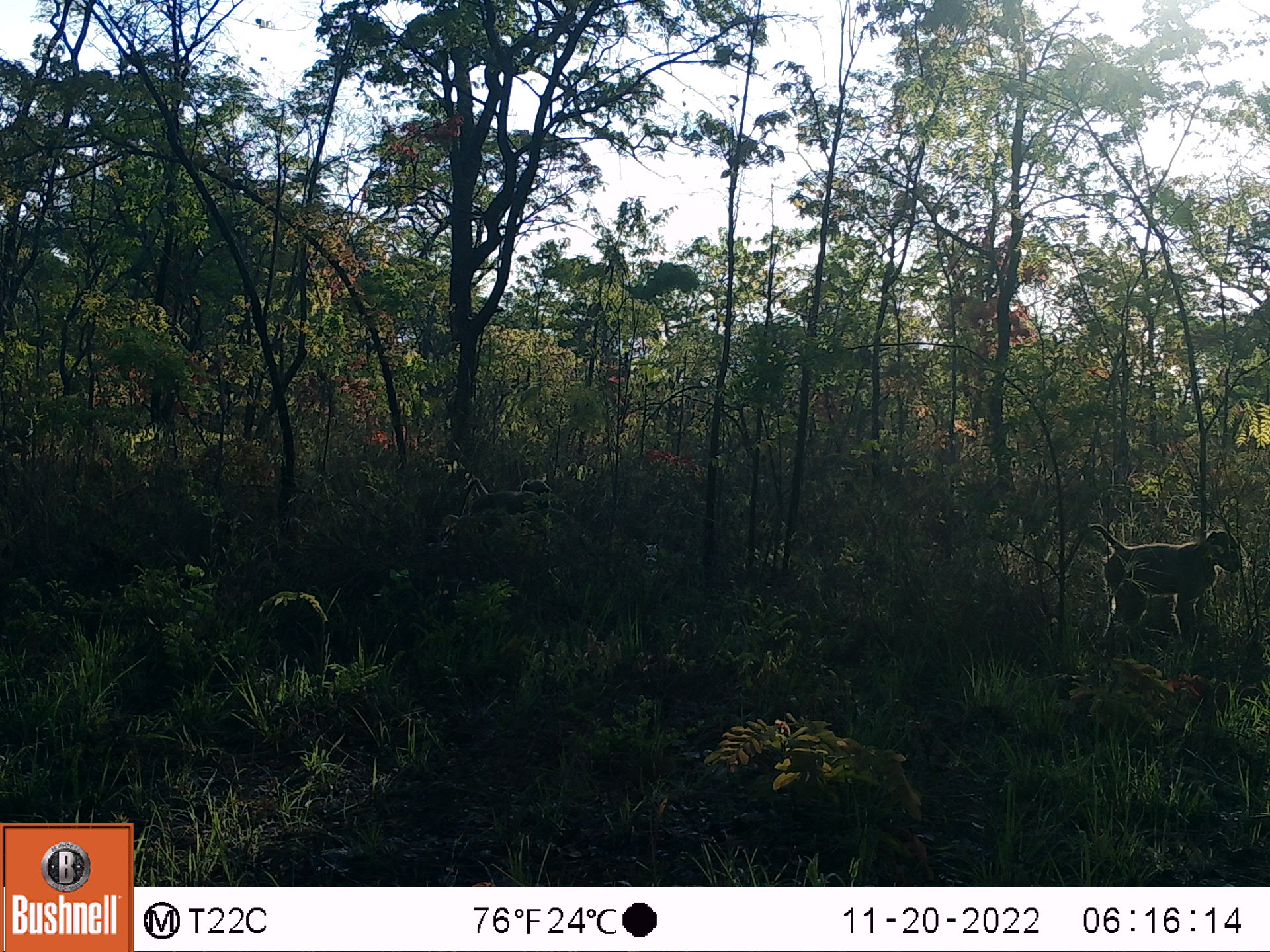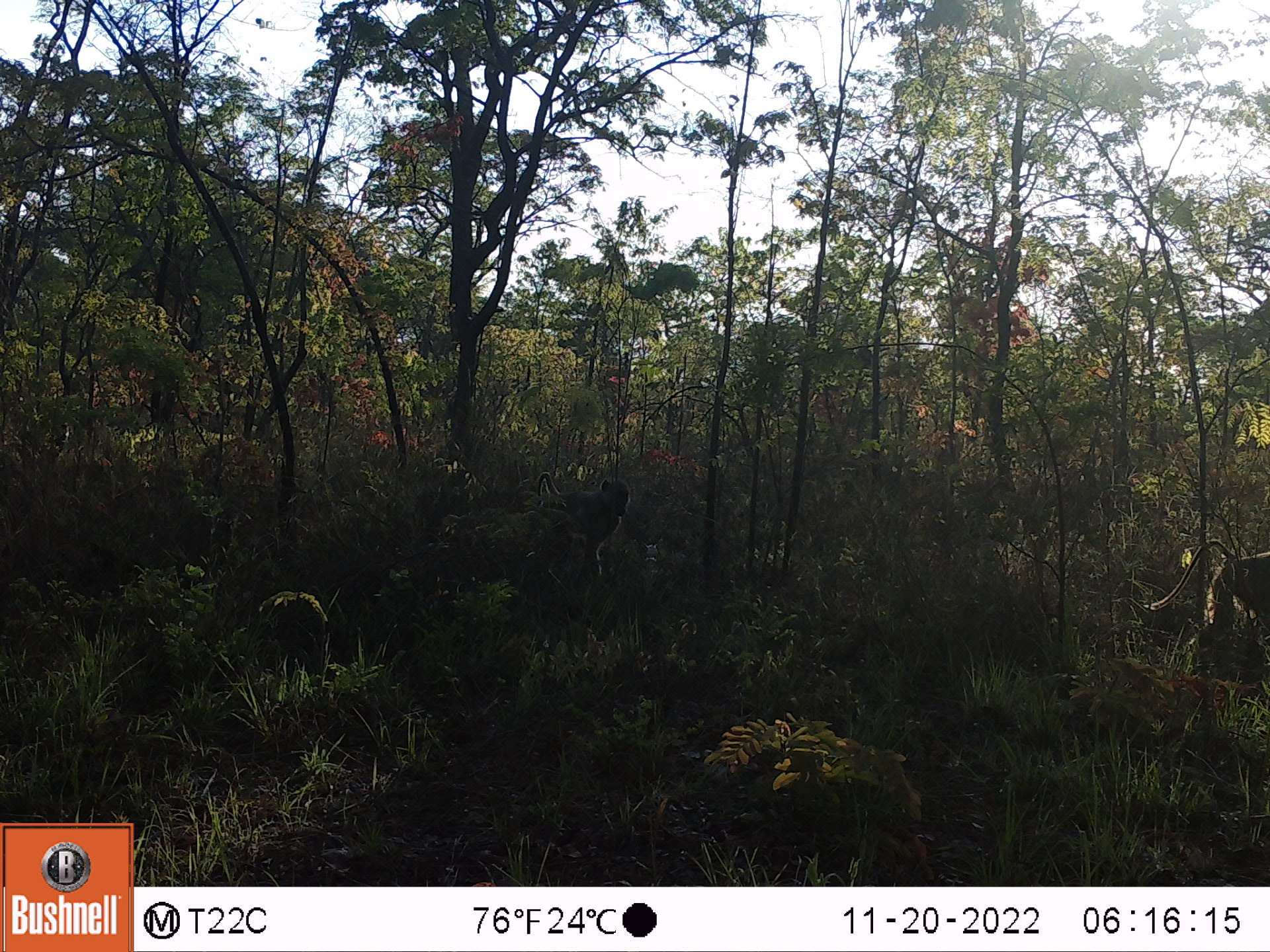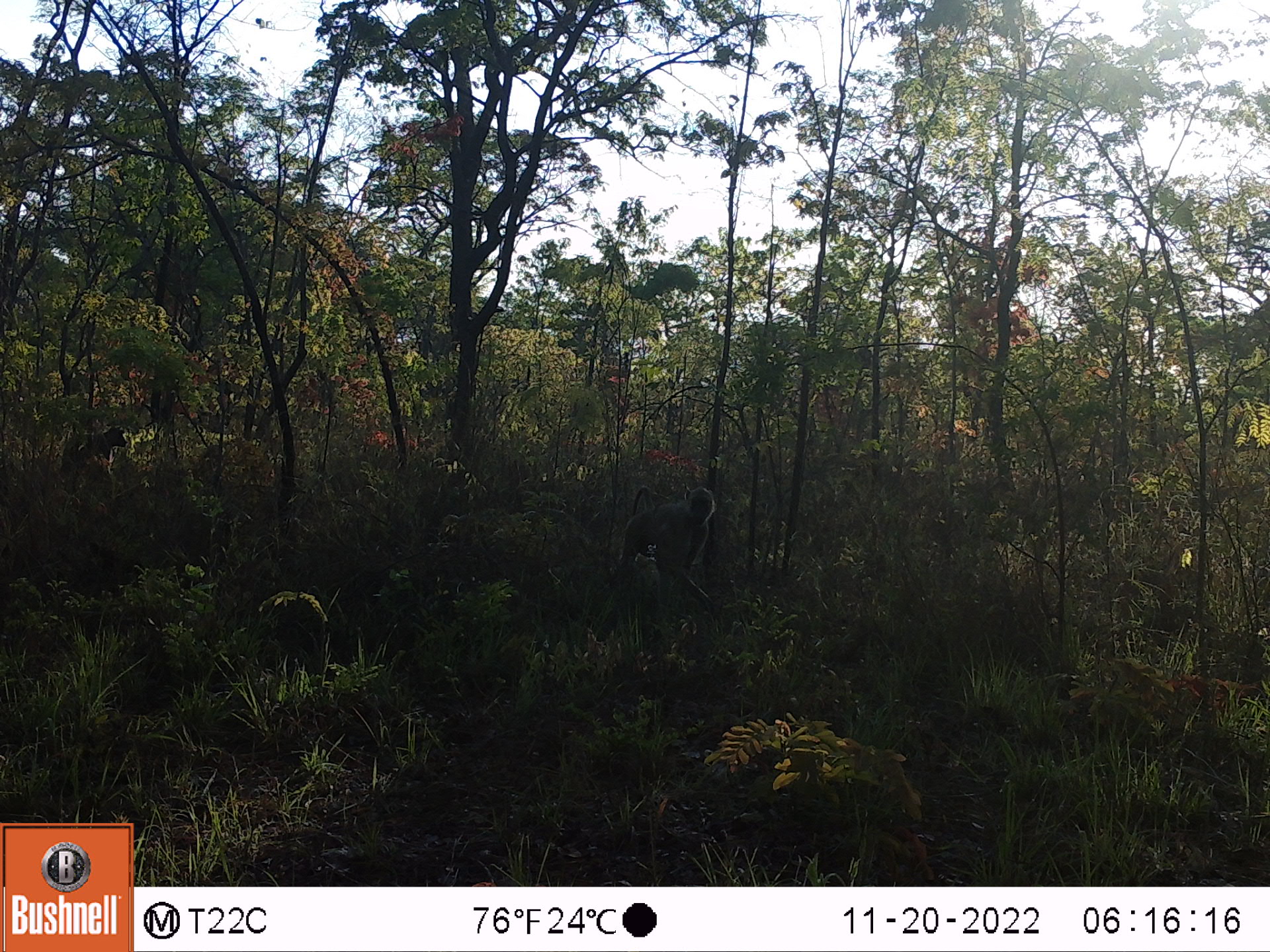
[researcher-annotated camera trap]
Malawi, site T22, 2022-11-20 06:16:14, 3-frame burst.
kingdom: Animalia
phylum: Chordata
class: Mammalia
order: Primates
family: Cercopithecidae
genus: Papio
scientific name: Papio cynocephalus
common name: yellow baboon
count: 2